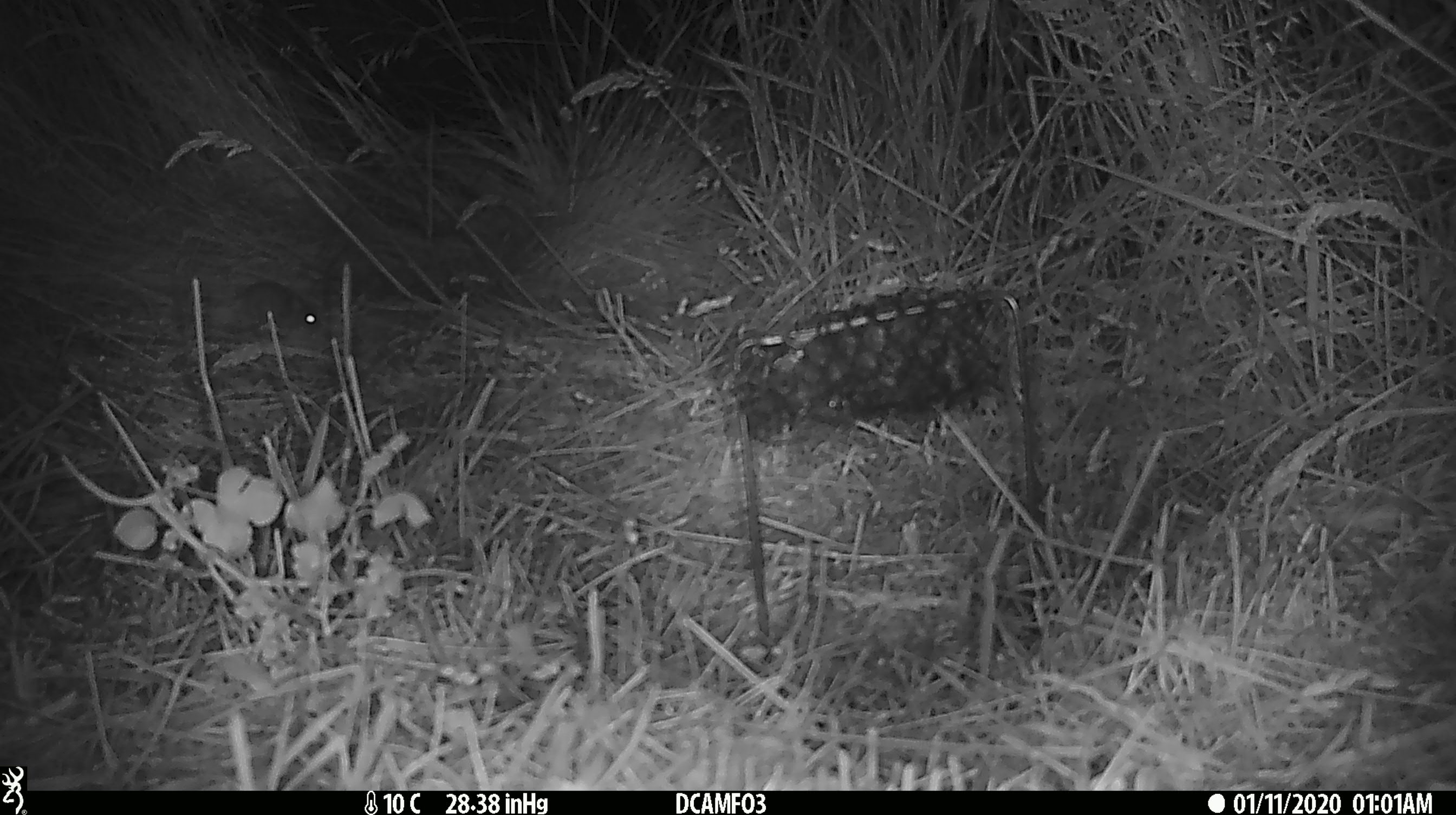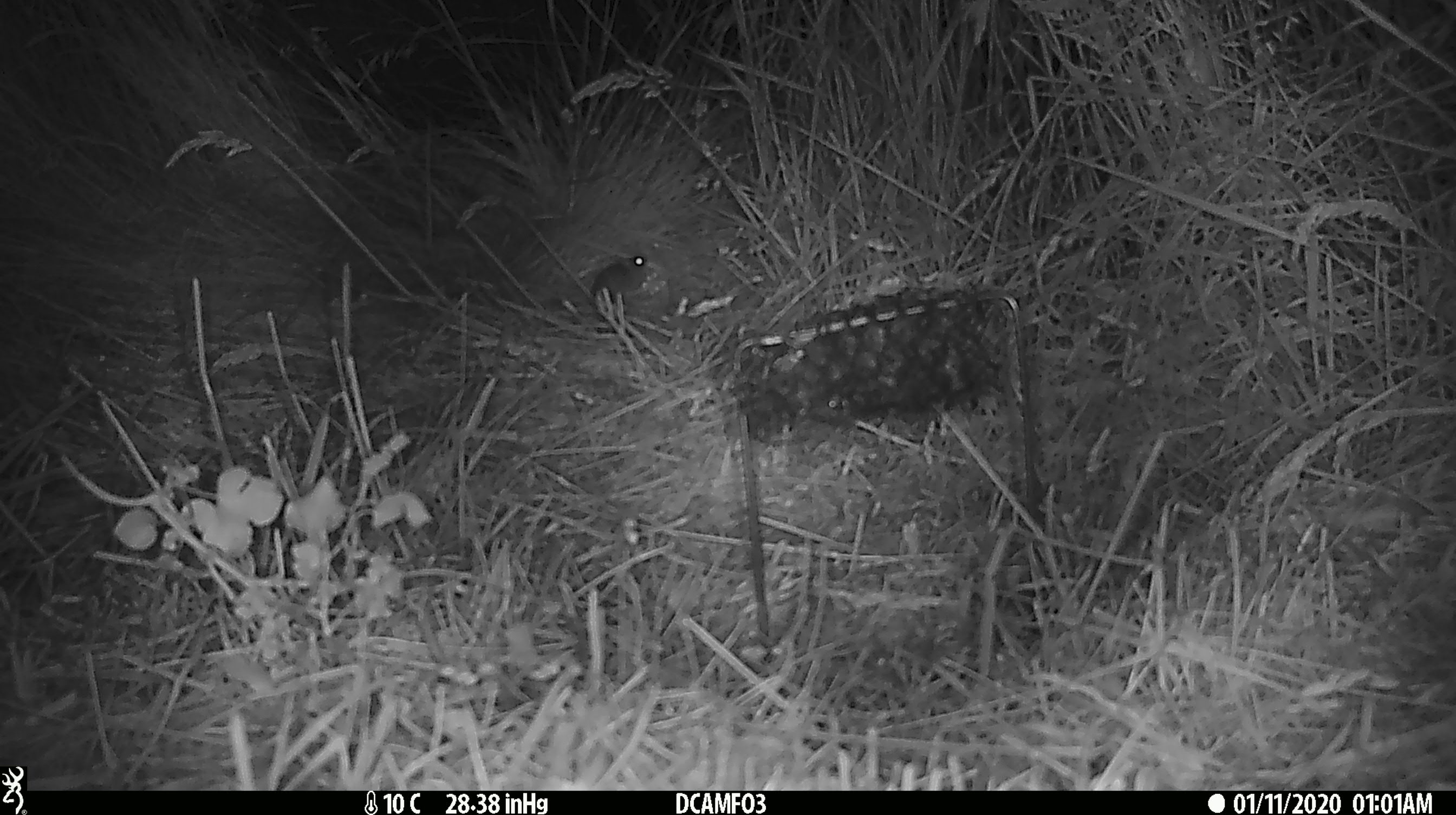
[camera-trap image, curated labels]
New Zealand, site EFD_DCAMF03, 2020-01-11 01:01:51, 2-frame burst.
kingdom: Animalia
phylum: Chordata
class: Mammalia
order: Rodentia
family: Muridae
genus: Mus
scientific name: Mus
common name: mouse